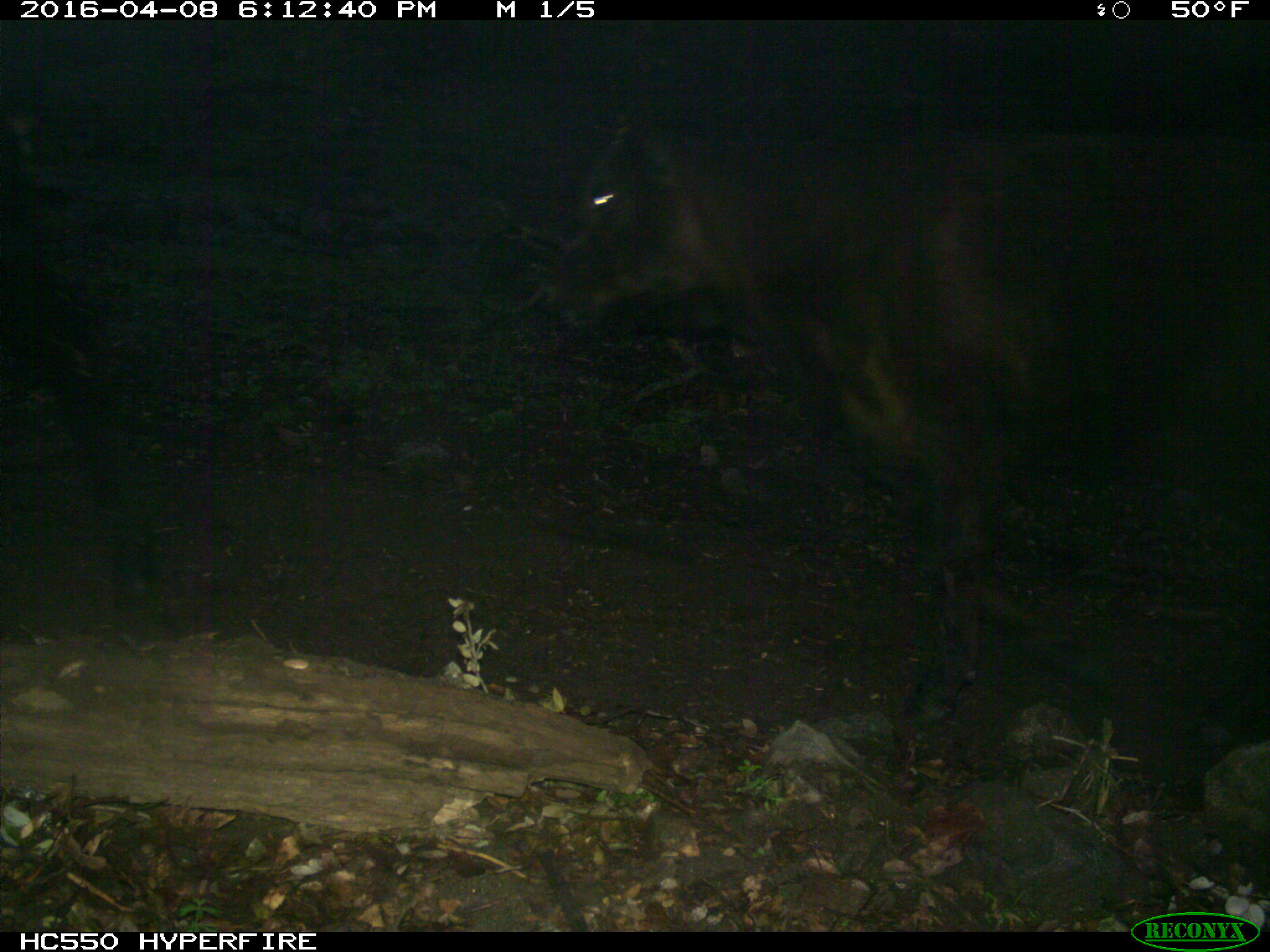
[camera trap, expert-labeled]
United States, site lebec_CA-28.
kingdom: Animalia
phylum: Chordata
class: Mammalia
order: Artiodactyla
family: Bovidae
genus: Bos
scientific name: Bos taurus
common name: domestic cow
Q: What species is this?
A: Bos taurus (domestic cow).